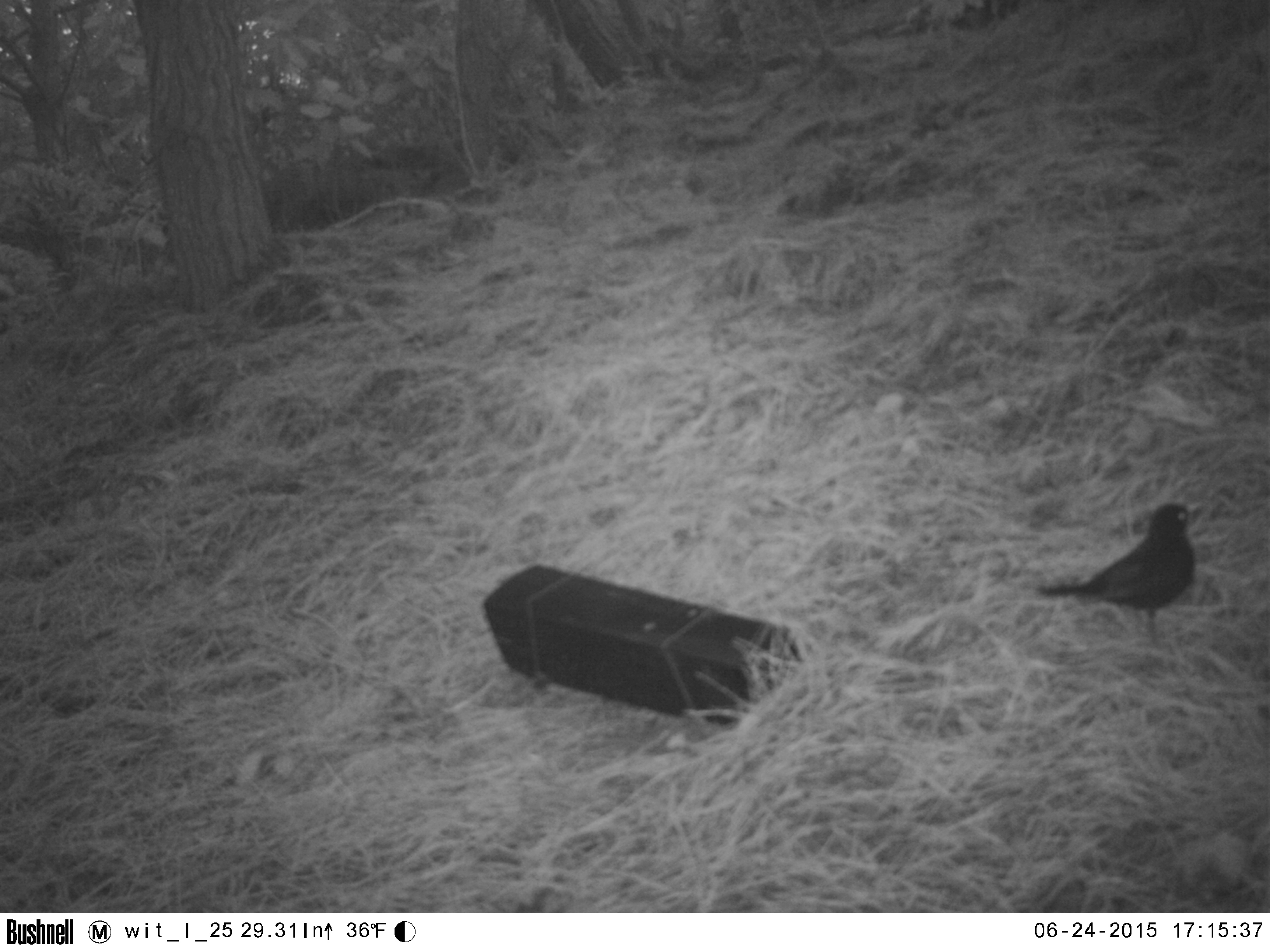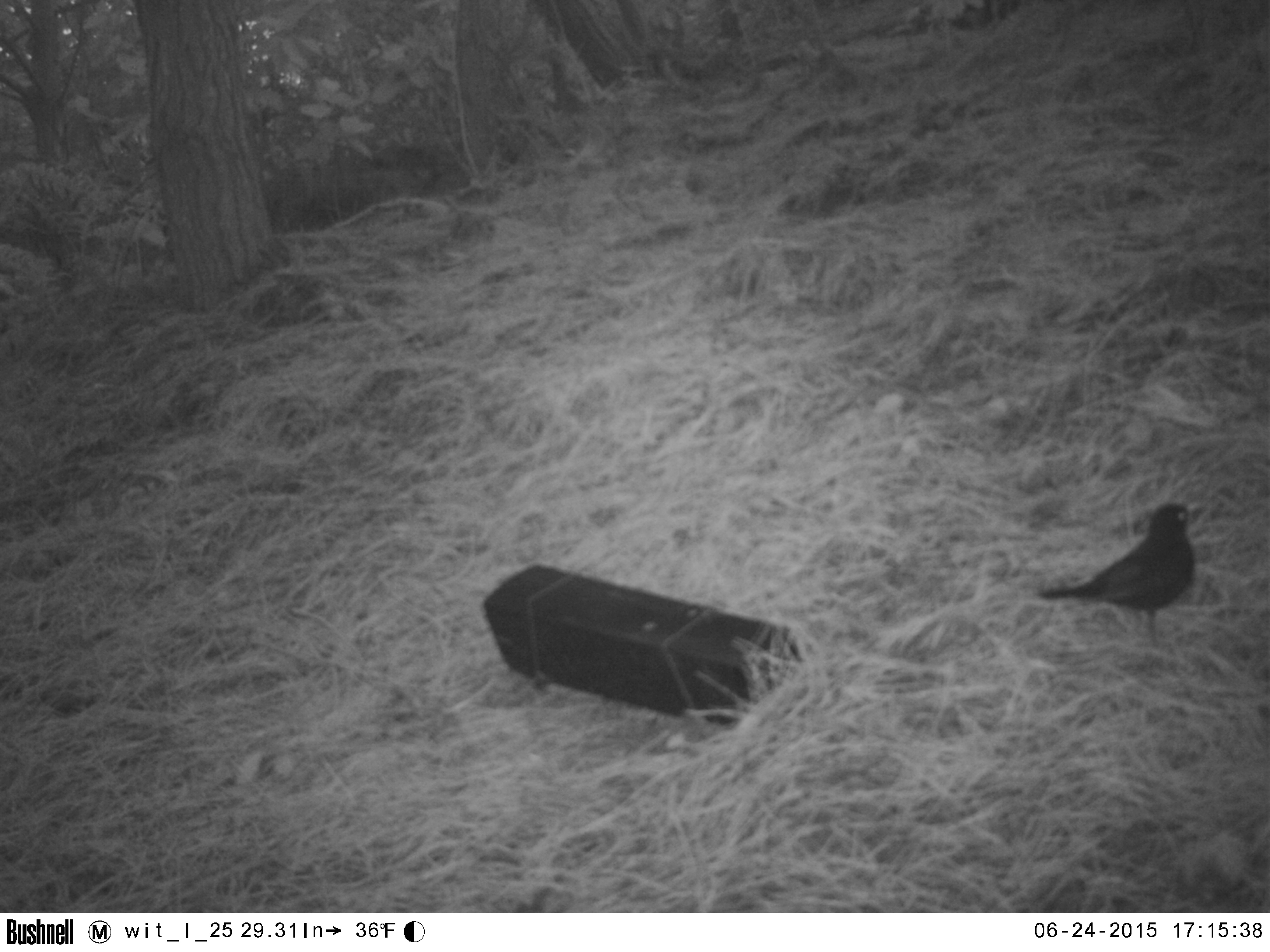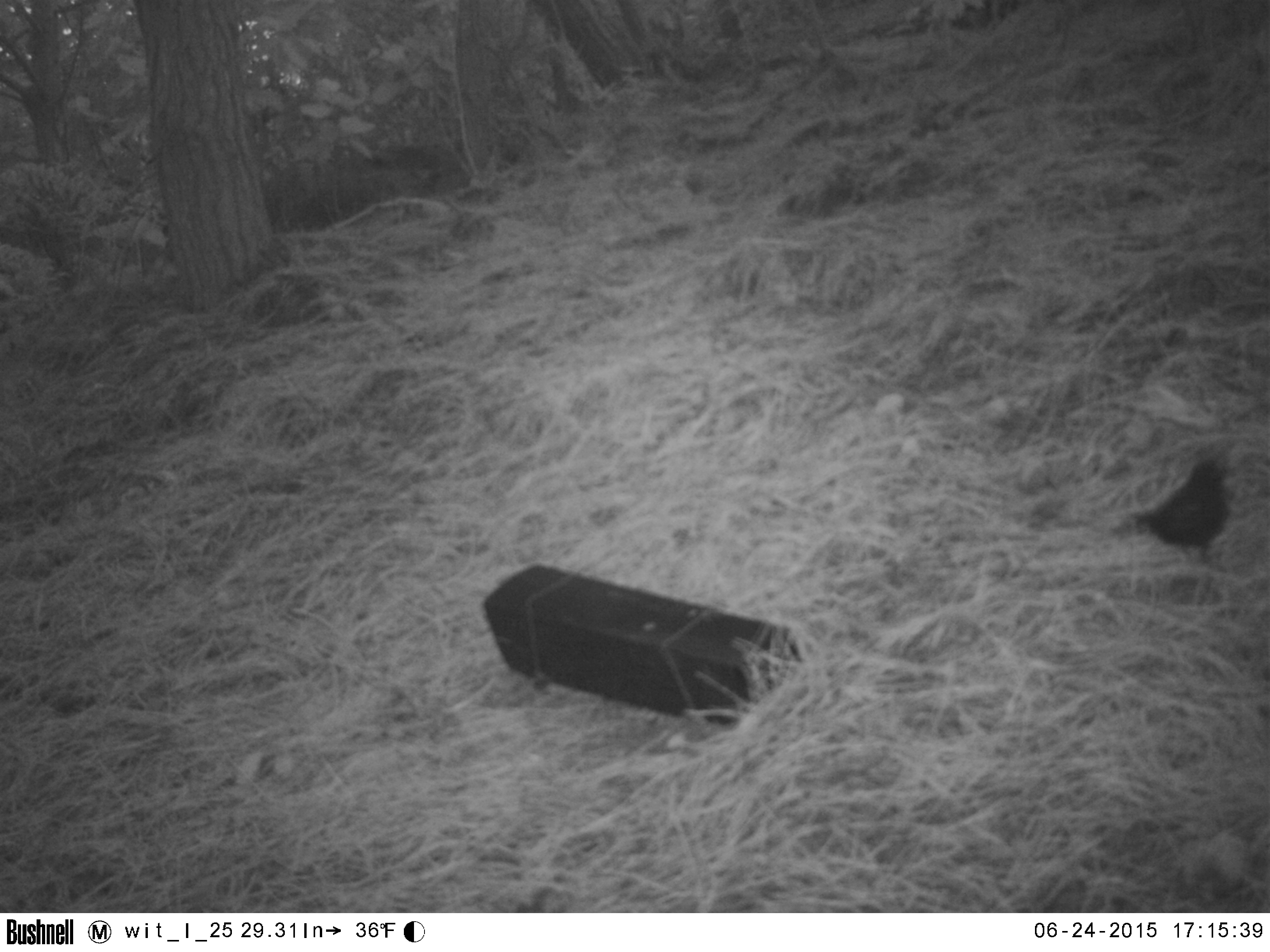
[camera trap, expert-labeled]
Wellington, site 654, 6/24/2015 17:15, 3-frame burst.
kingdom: Animalia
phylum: Chordata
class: Aves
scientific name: Aves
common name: bird